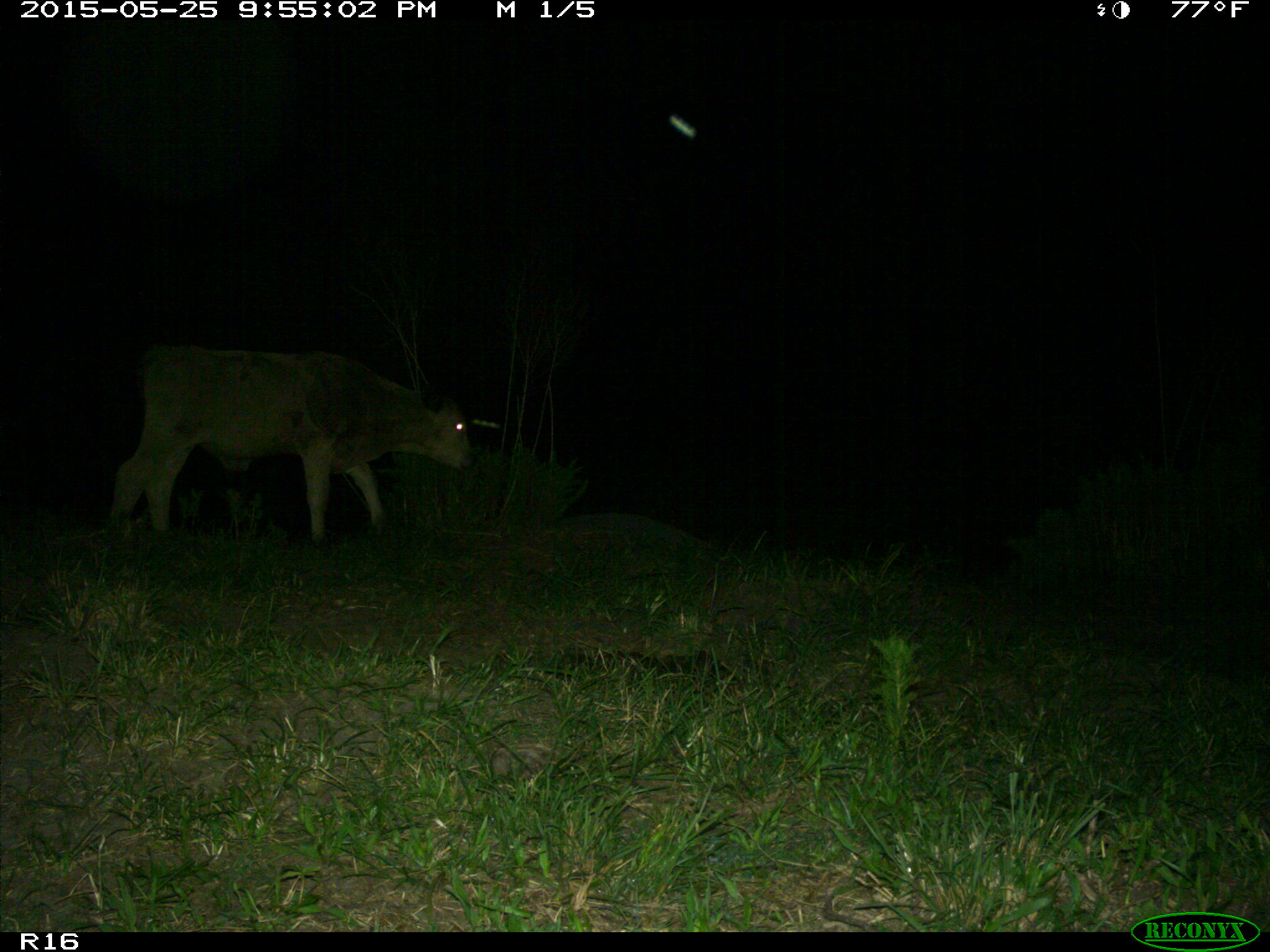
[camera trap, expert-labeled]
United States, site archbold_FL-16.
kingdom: Animalia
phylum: Chordata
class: Mammalia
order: Artiodactyla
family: Bovidae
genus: Bos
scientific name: Bos taurus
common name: domestic cow